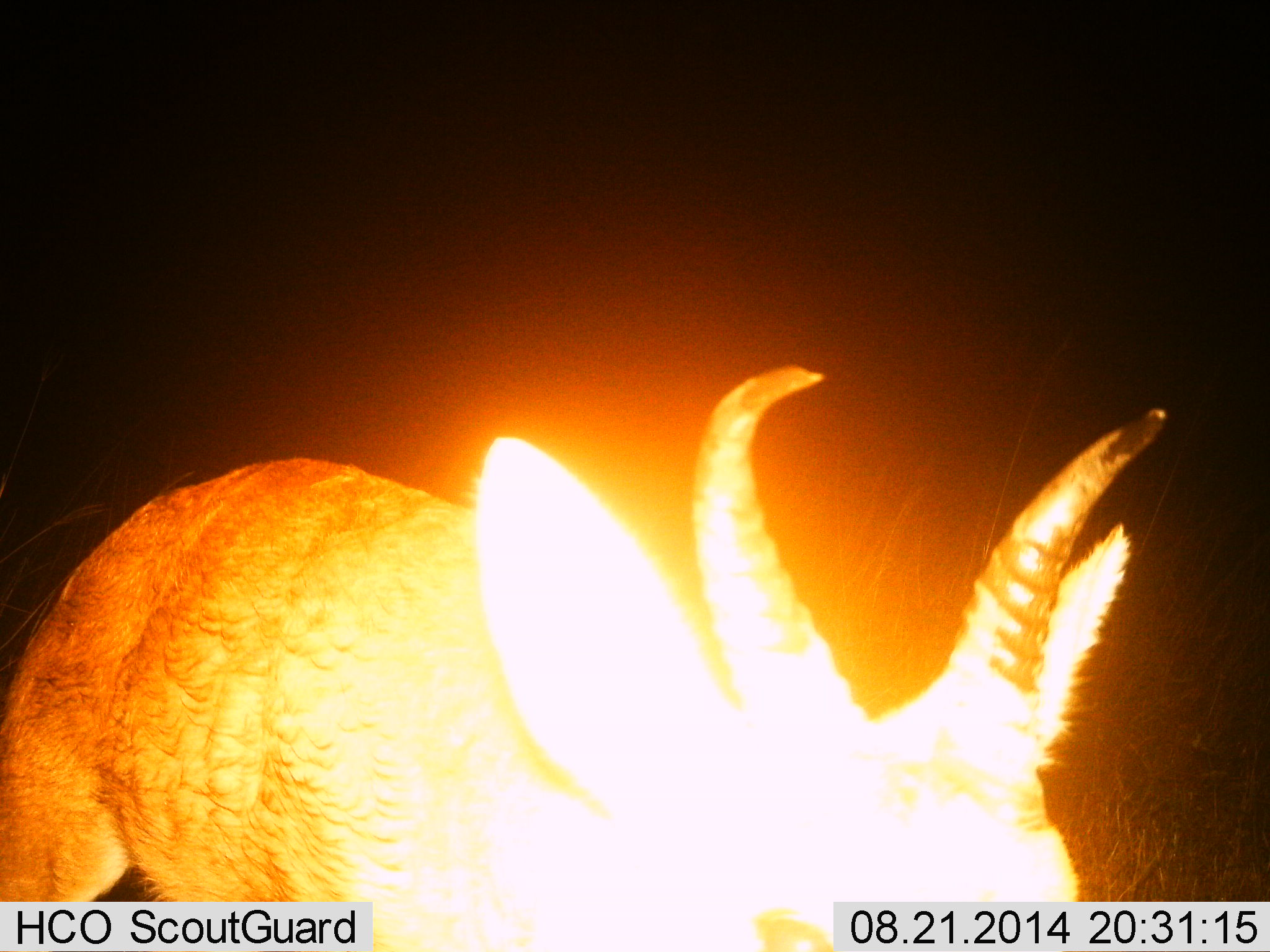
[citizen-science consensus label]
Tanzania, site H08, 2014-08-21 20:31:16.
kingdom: Animalia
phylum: Chordata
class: Mammalia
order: Artiodactyla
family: Bovidae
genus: Redunca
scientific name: Redunca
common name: reedbuck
Reedbuck (Redunca), count 1. Behavior (volunteer vote fractions): standing 70%, resting 0%, moving 20%, interacting 0%. Young present (vote fraction): 0%. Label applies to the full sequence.